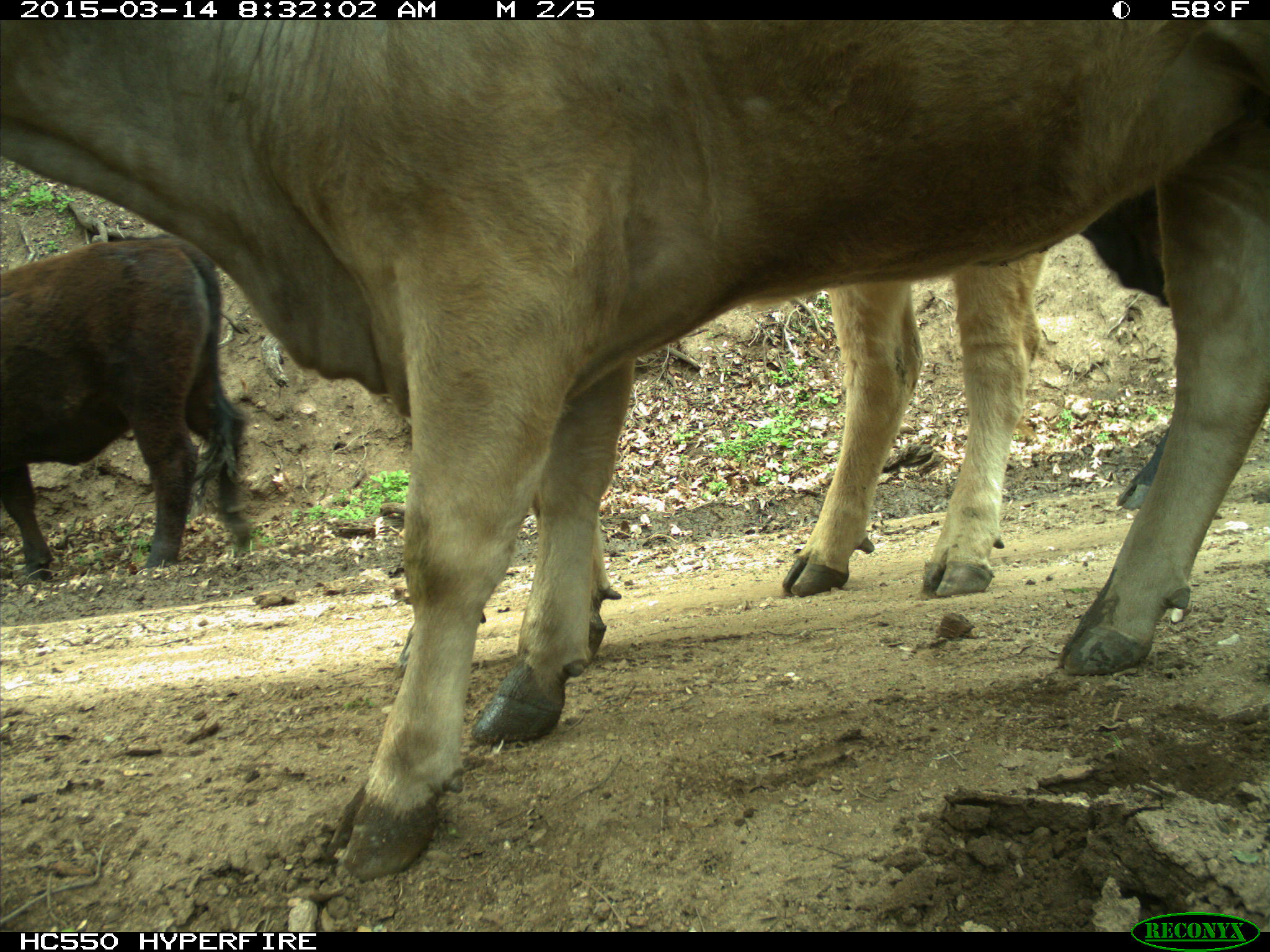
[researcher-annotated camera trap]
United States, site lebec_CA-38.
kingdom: Animalia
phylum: Chordata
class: Mammalia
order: Artiodactyla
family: Bovidae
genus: Bos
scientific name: Bos taurus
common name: domestic cow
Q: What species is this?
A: Bos taurus (domestic cow).